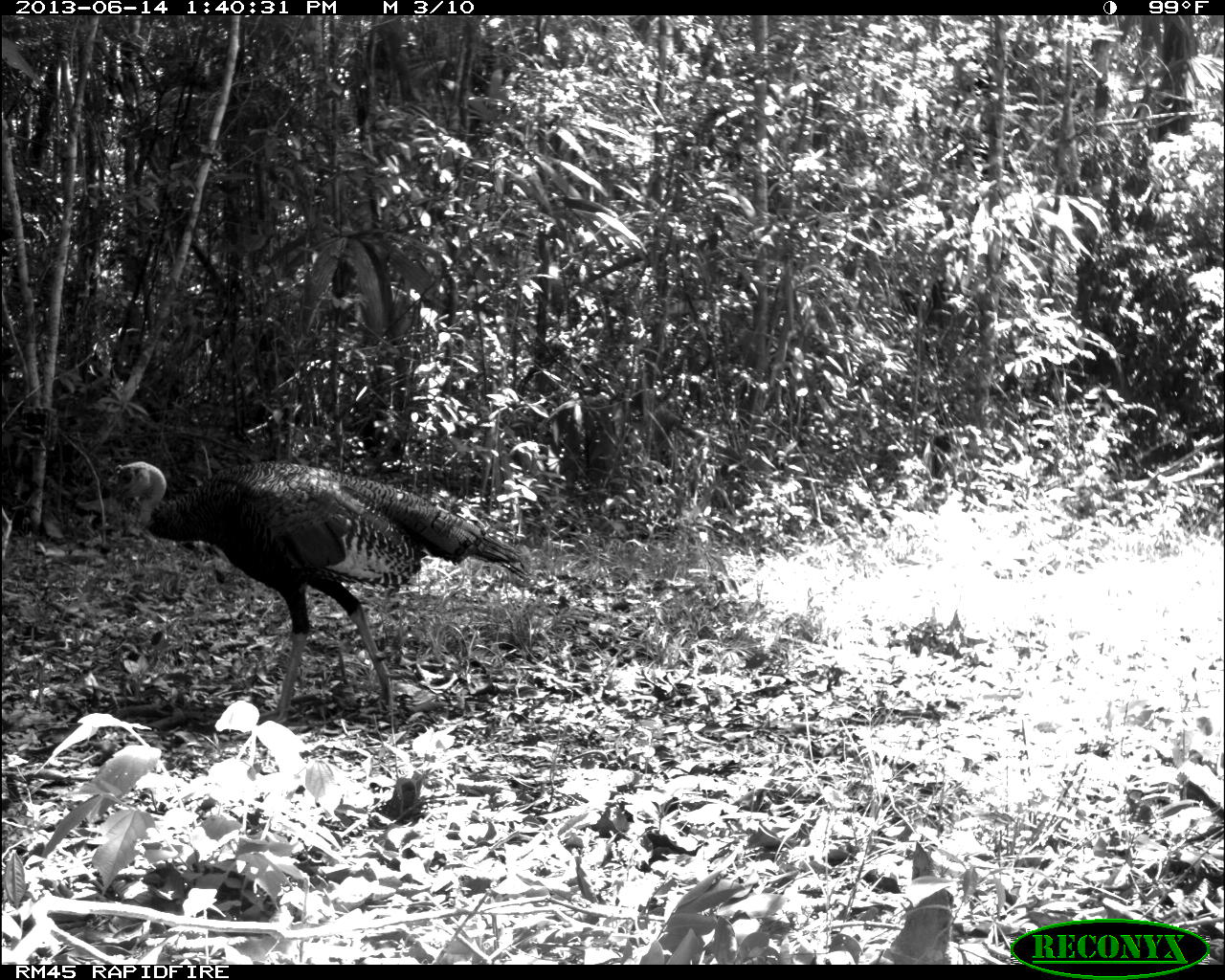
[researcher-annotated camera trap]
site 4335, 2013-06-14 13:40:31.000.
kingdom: Animalia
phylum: Chordata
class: Aves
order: Galliformes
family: Phasianidae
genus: Meleagris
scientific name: Meleagris ocellata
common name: ocellated turkey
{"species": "Meleagris ocellata (ocellated turkey)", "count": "1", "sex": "male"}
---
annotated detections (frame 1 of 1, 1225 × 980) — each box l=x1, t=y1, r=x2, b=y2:
meleagris ocellata: l=104, t=461, r=527, b=726